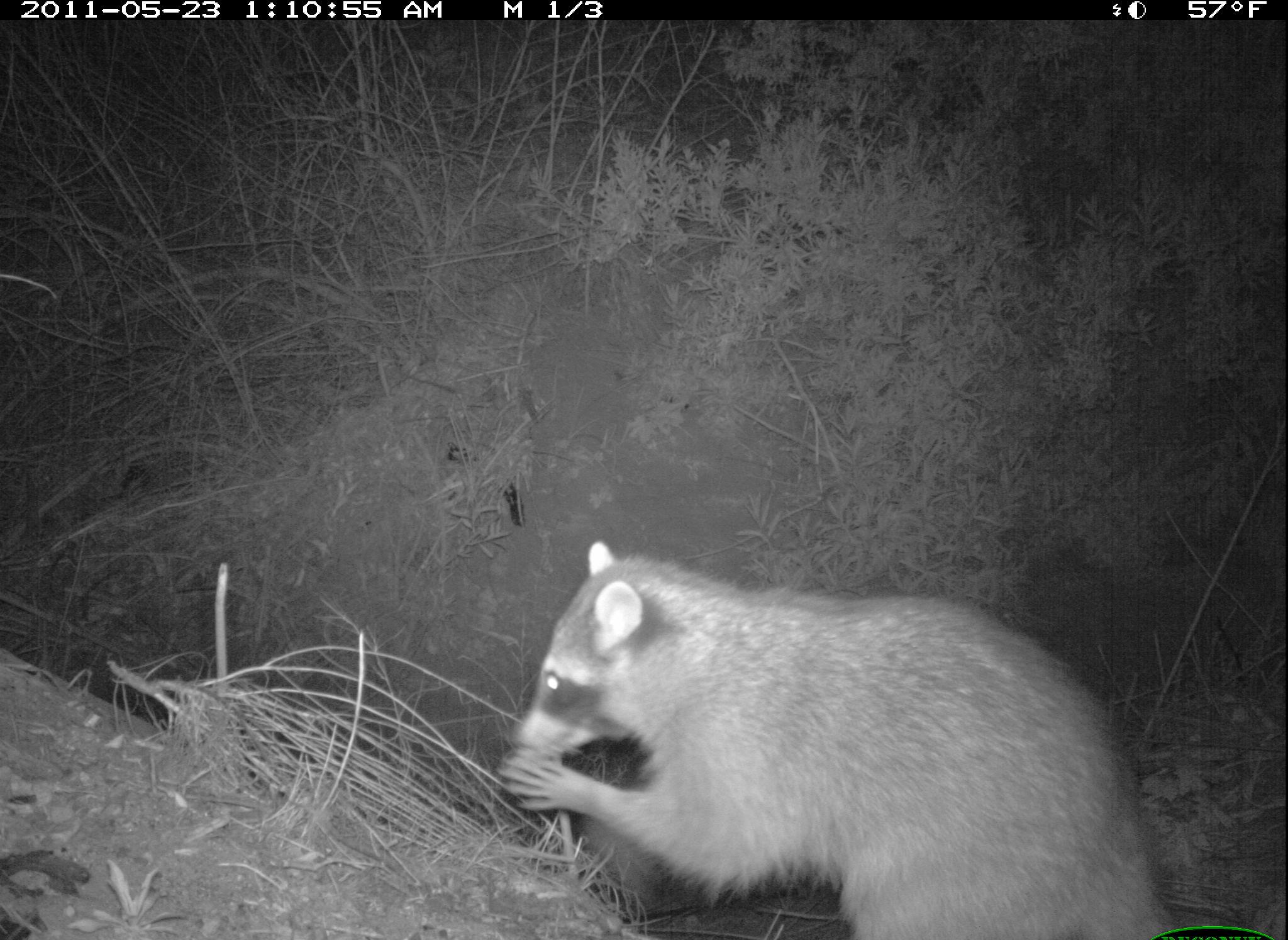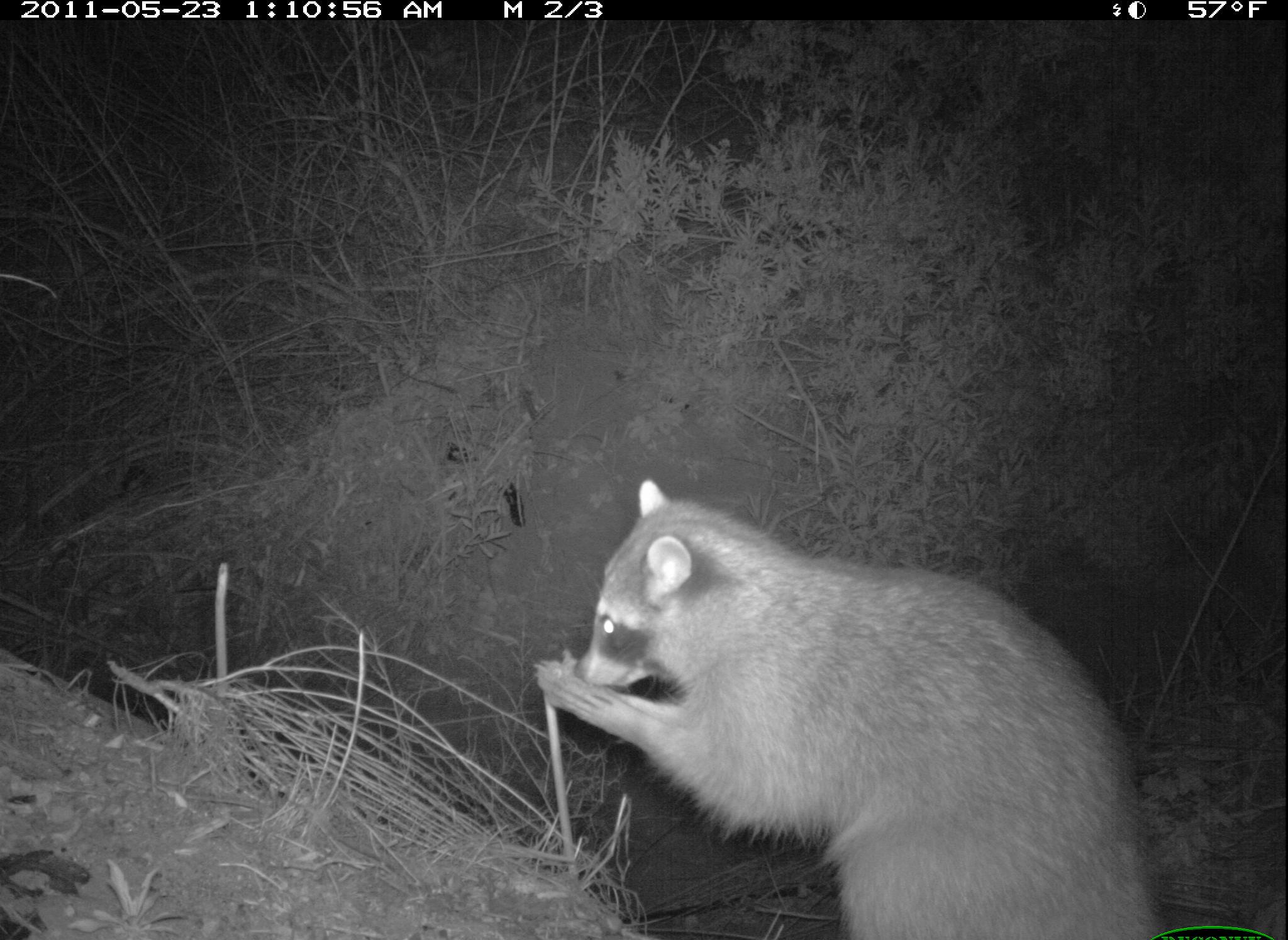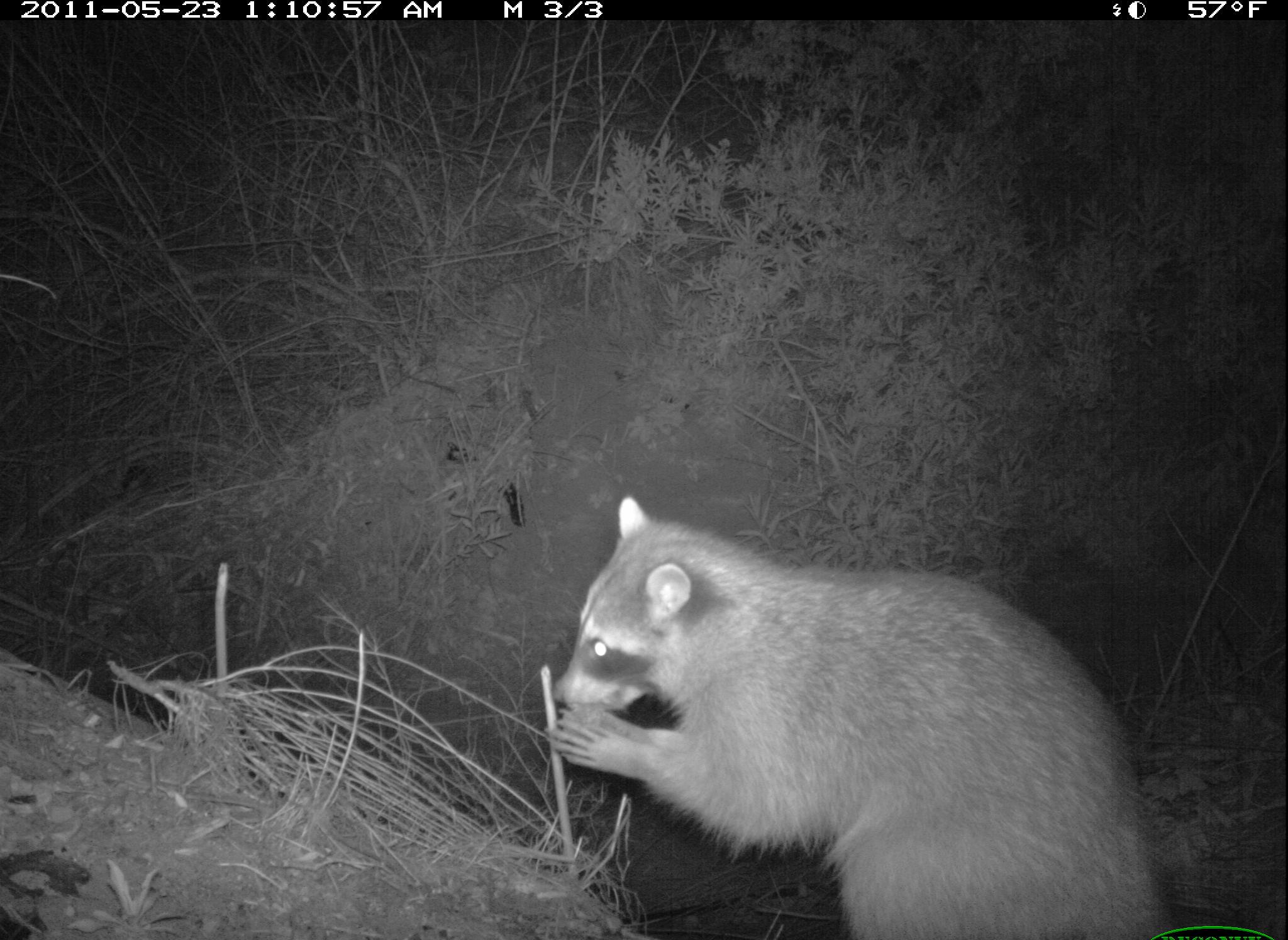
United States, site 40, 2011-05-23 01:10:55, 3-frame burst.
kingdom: Animalia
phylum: Chordata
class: Mammalia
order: Carnivora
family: Procyonidae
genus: Procyon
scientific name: Procyon lotor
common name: raccoon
Raccoon (Procyon lotor).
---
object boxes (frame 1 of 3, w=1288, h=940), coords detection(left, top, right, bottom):
raccoon: detection(491, 523, 1183, 937)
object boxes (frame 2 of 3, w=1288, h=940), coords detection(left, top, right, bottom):
raccoon: detection(518, 467, 1167, 936)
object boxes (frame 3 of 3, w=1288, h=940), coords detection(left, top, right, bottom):
raccoon: detection(530, 477, 1182, 926)